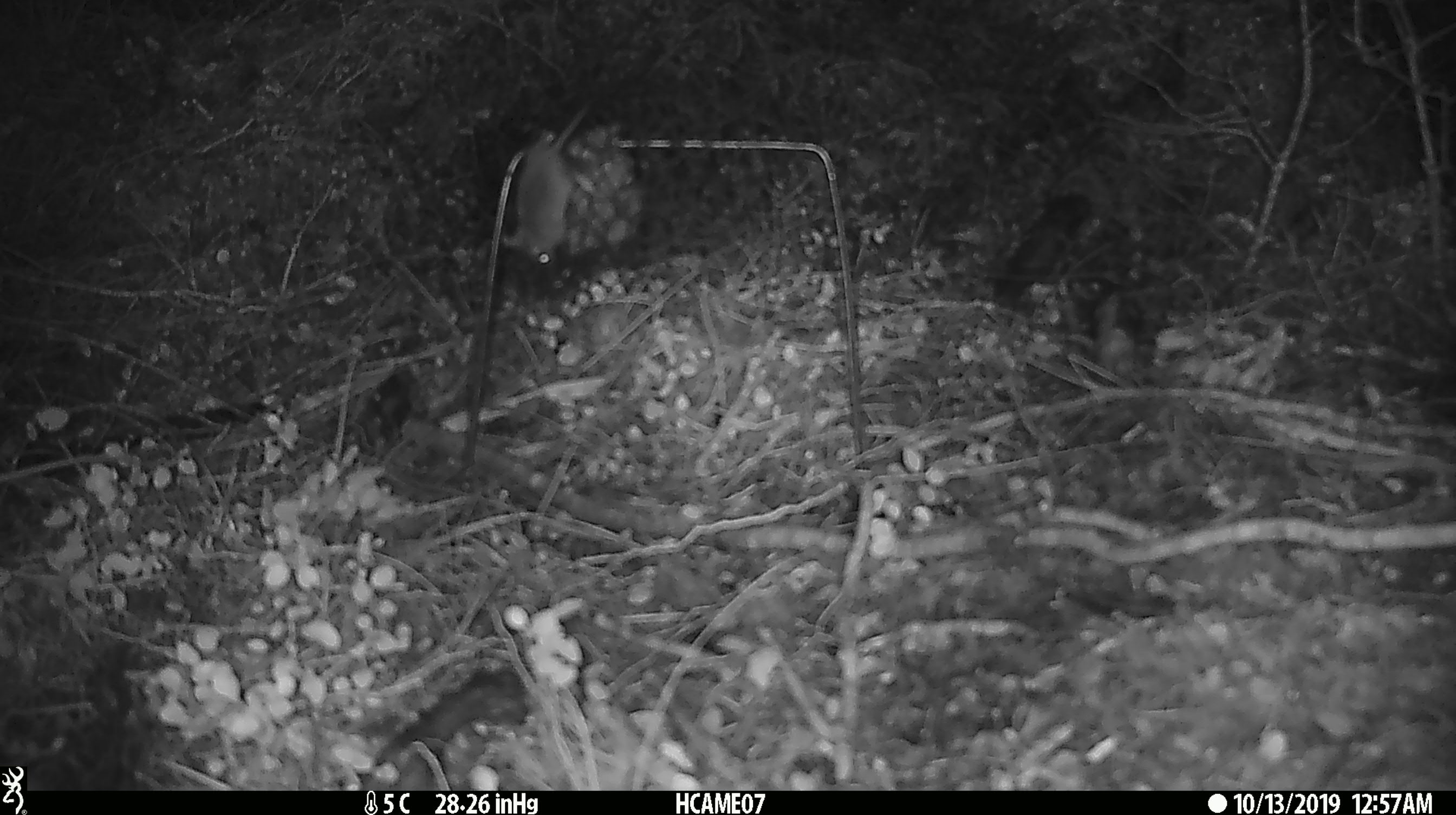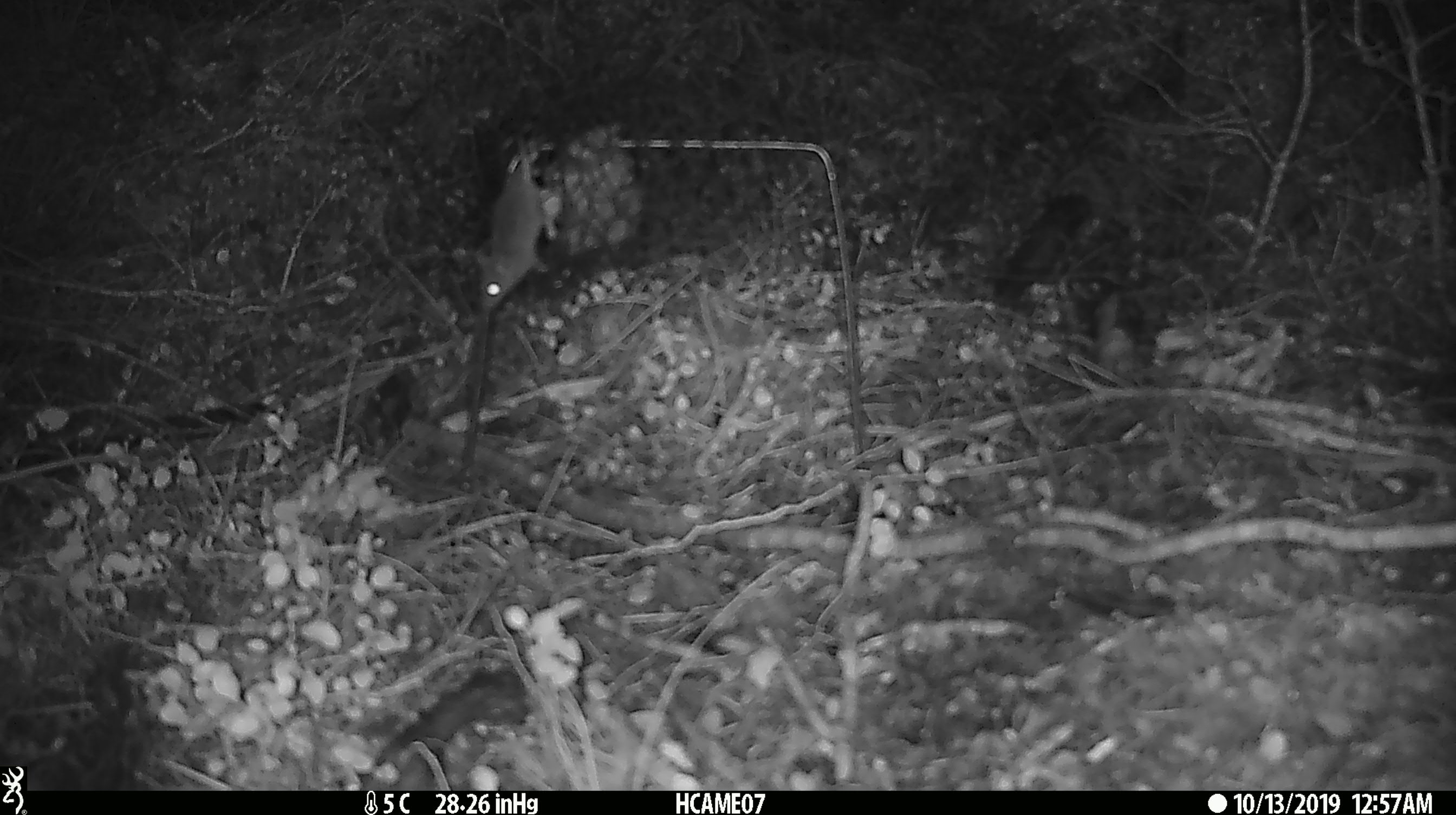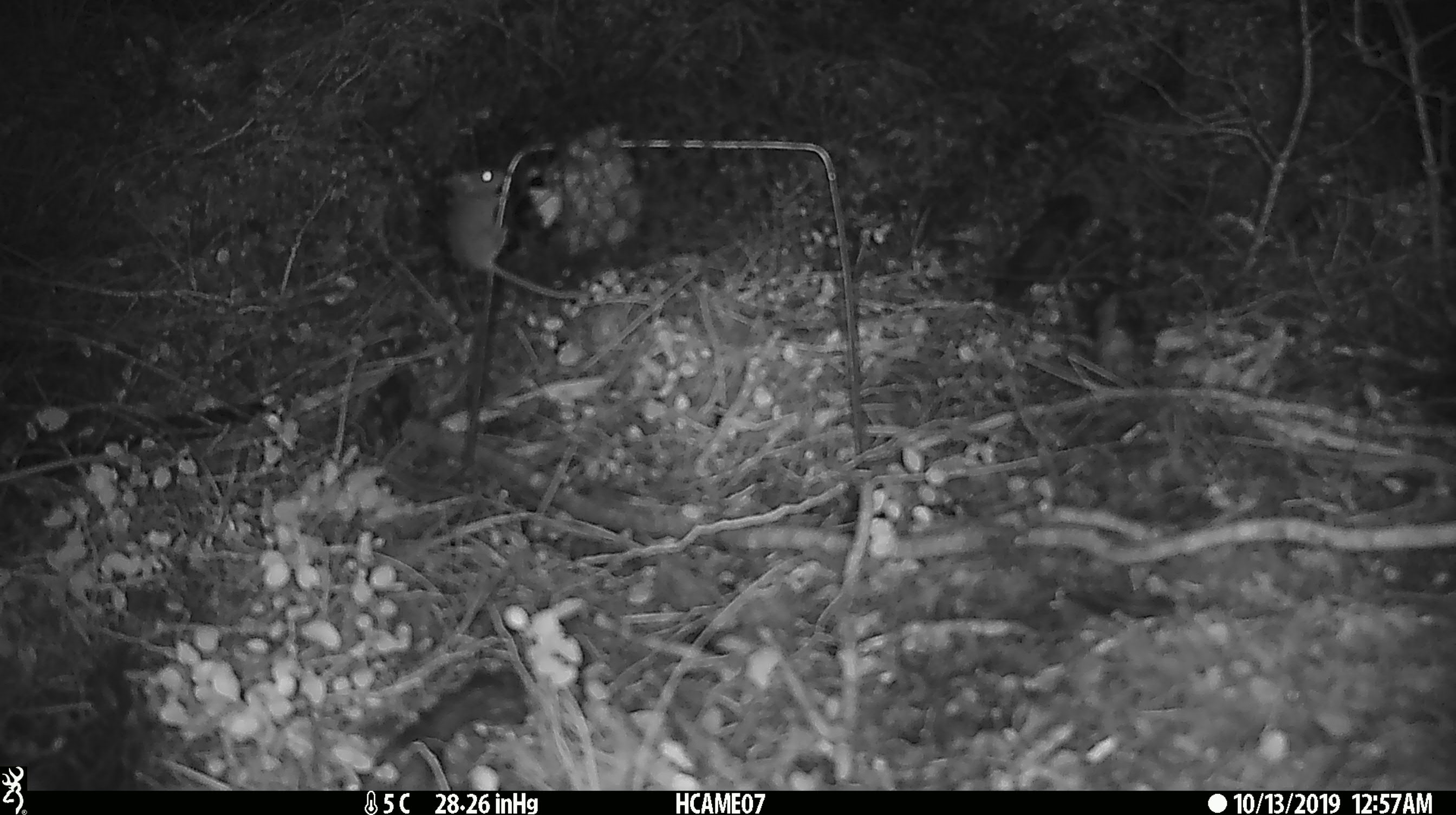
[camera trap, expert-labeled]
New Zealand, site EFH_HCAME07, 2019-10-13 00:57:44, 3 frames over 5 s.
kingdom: Animalia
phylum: Chordata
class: Mammalia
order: Rodentia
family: Muridae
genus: Mus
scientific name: Mus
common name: mouse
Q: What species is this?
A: Mouse (Mus).